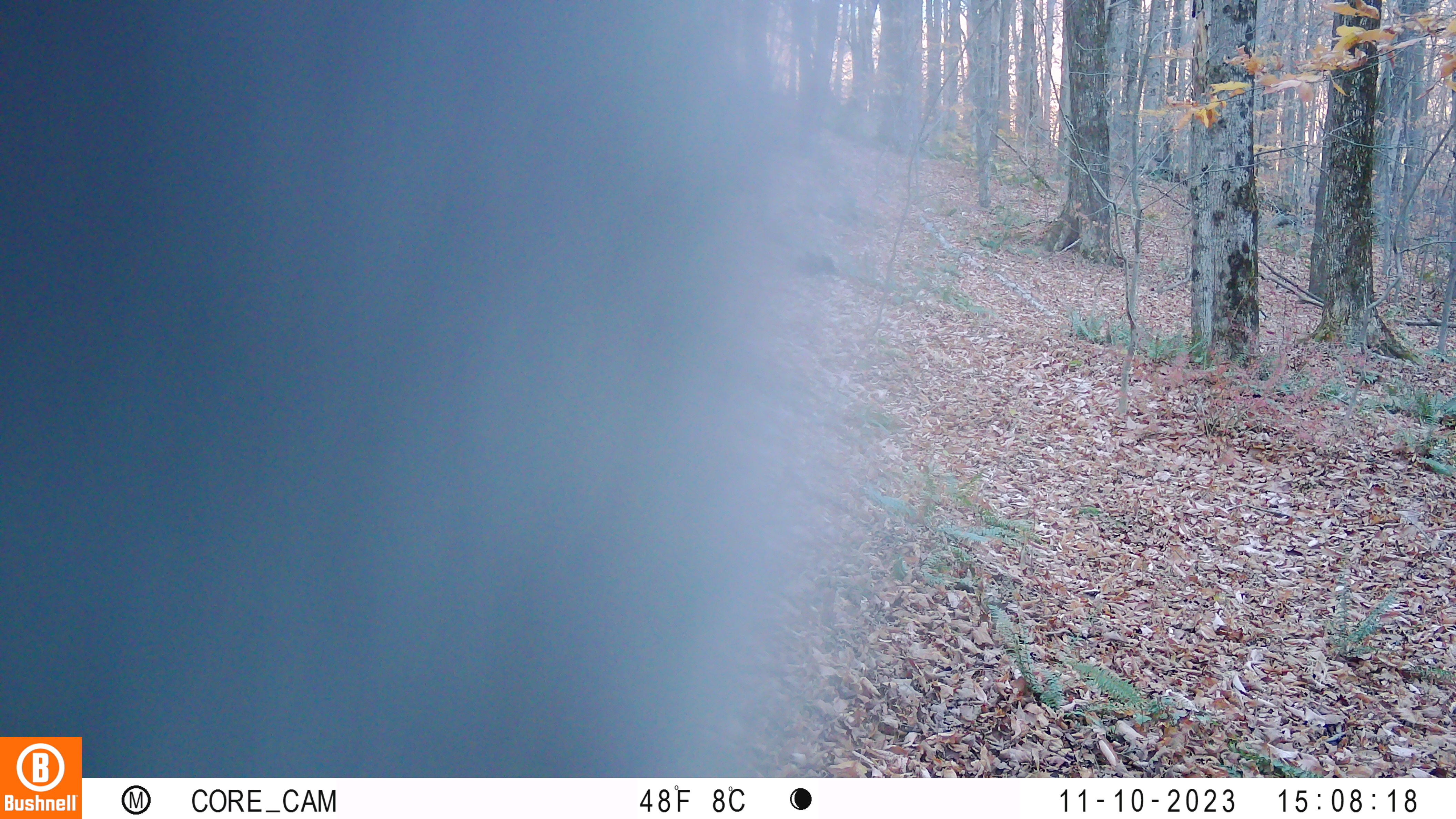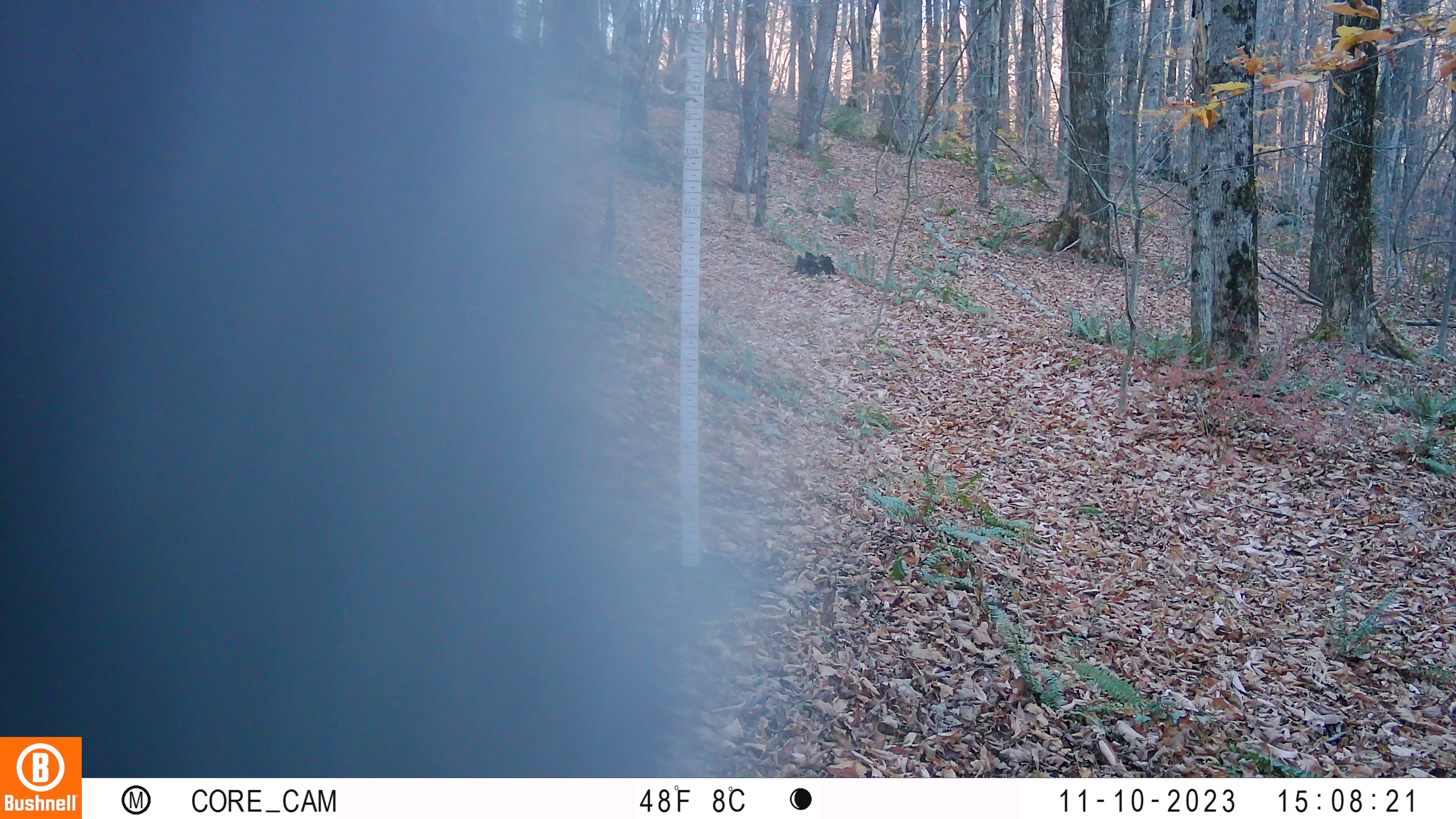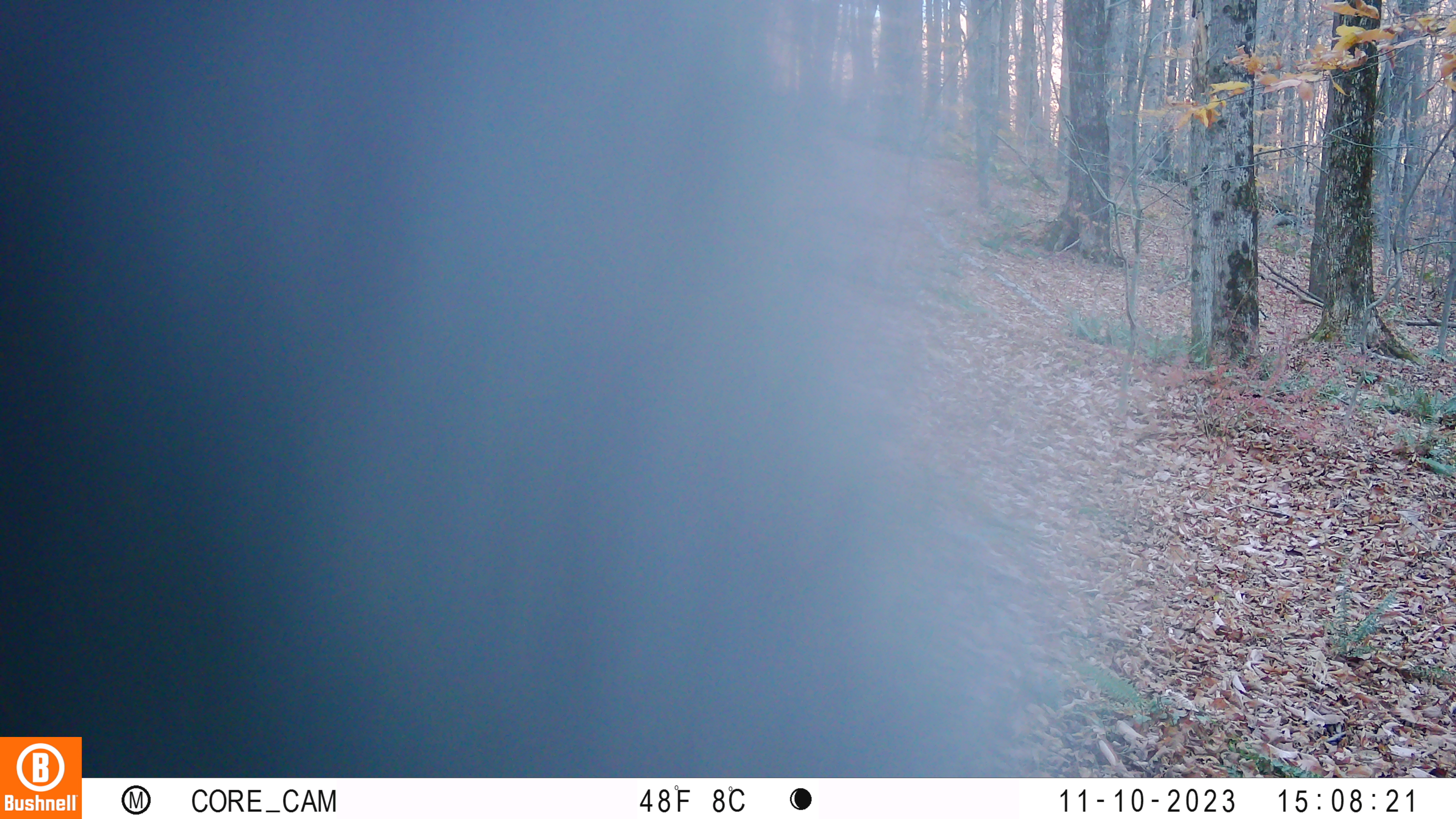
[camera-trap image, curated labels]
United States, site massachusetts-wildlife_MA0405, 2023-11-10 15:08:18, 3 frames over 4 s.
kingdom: Animalia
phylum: Chordata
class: Mammalia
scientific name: Mammalia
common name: mammal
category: mammal sp.